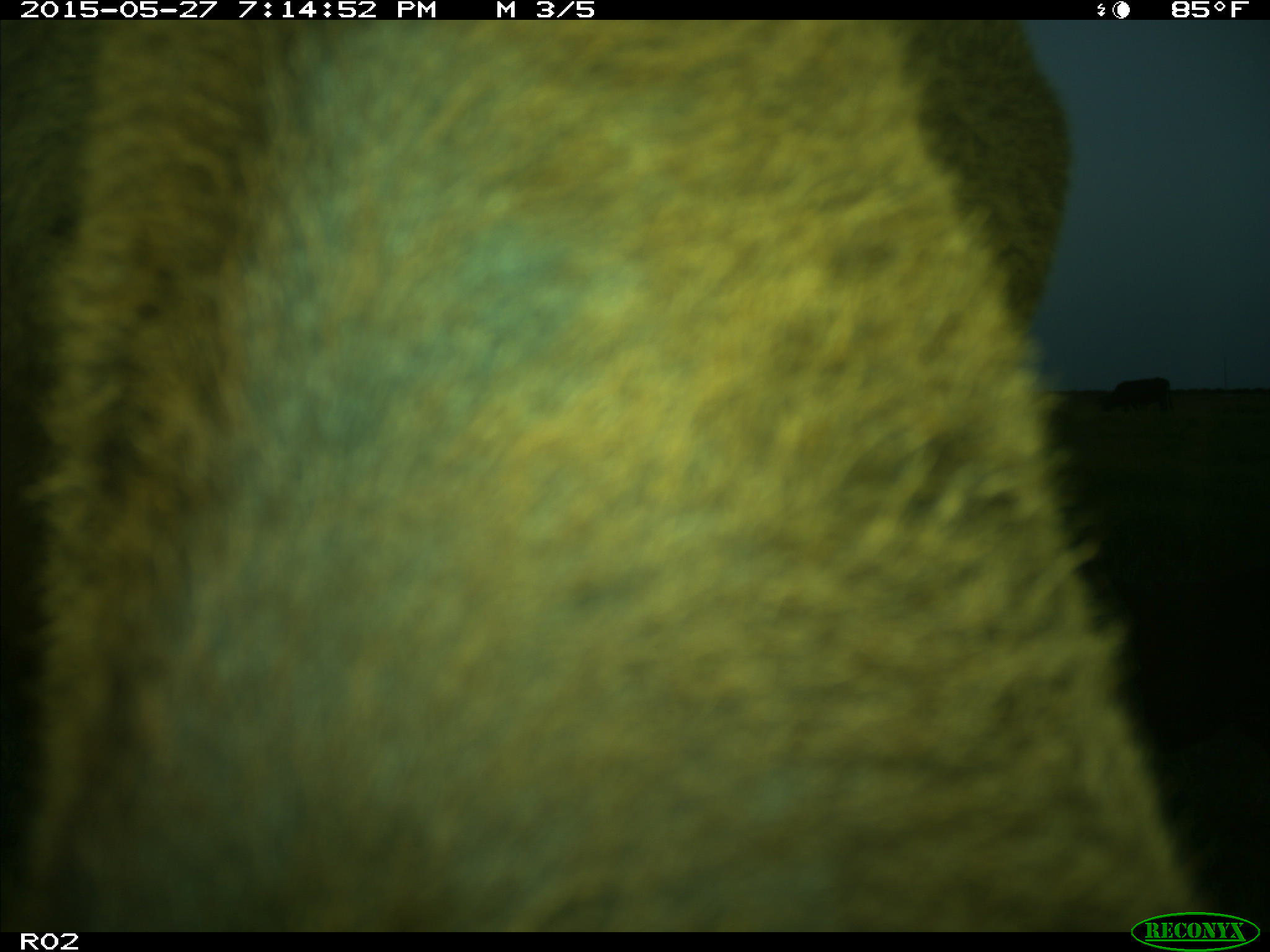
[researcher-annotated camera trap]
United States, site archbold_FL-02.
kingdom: Animalia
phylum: Chordata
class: Mammalia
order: Artiodactyla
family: Bovidae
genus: Bos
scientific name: Bos taurus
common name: domestic cow